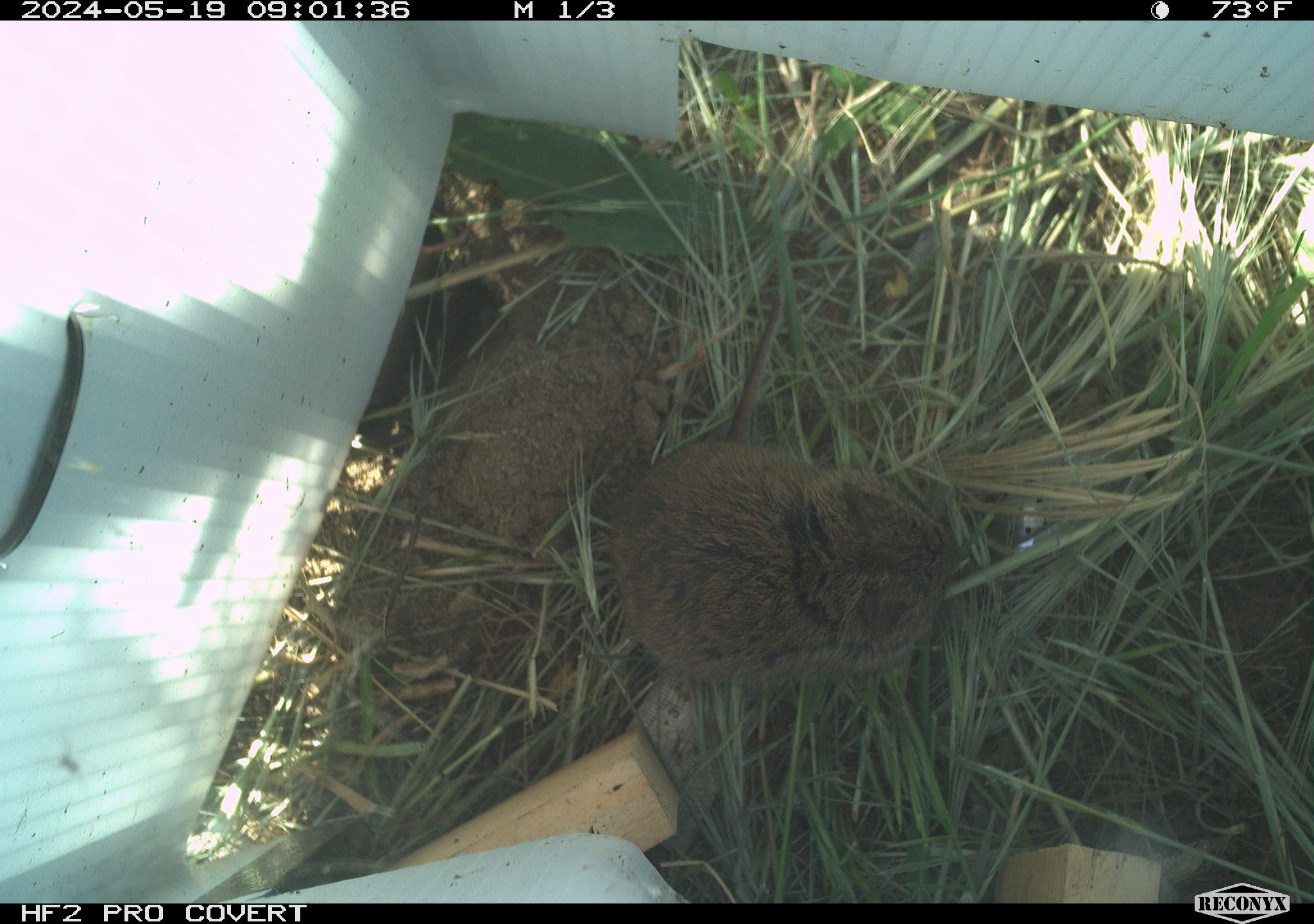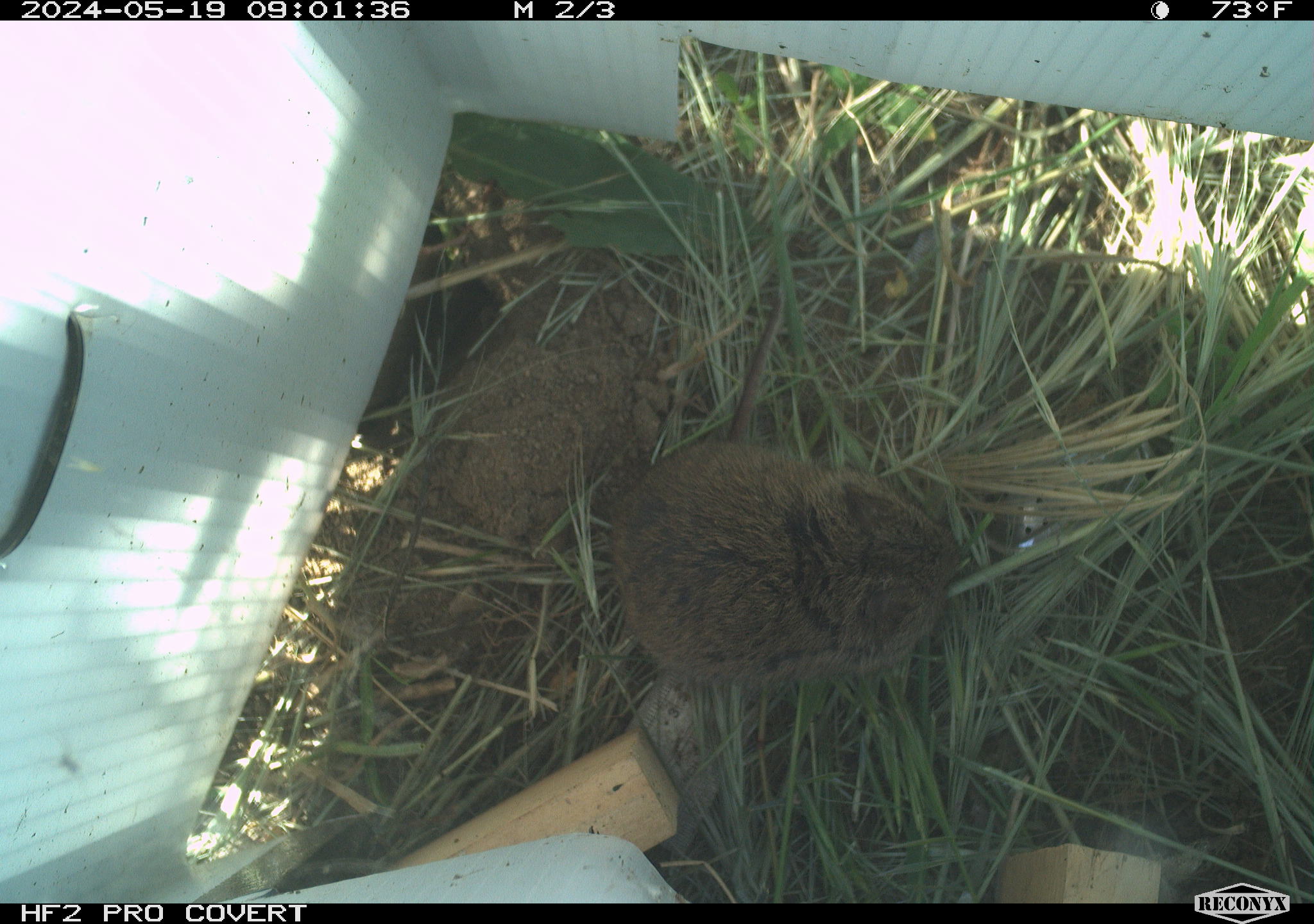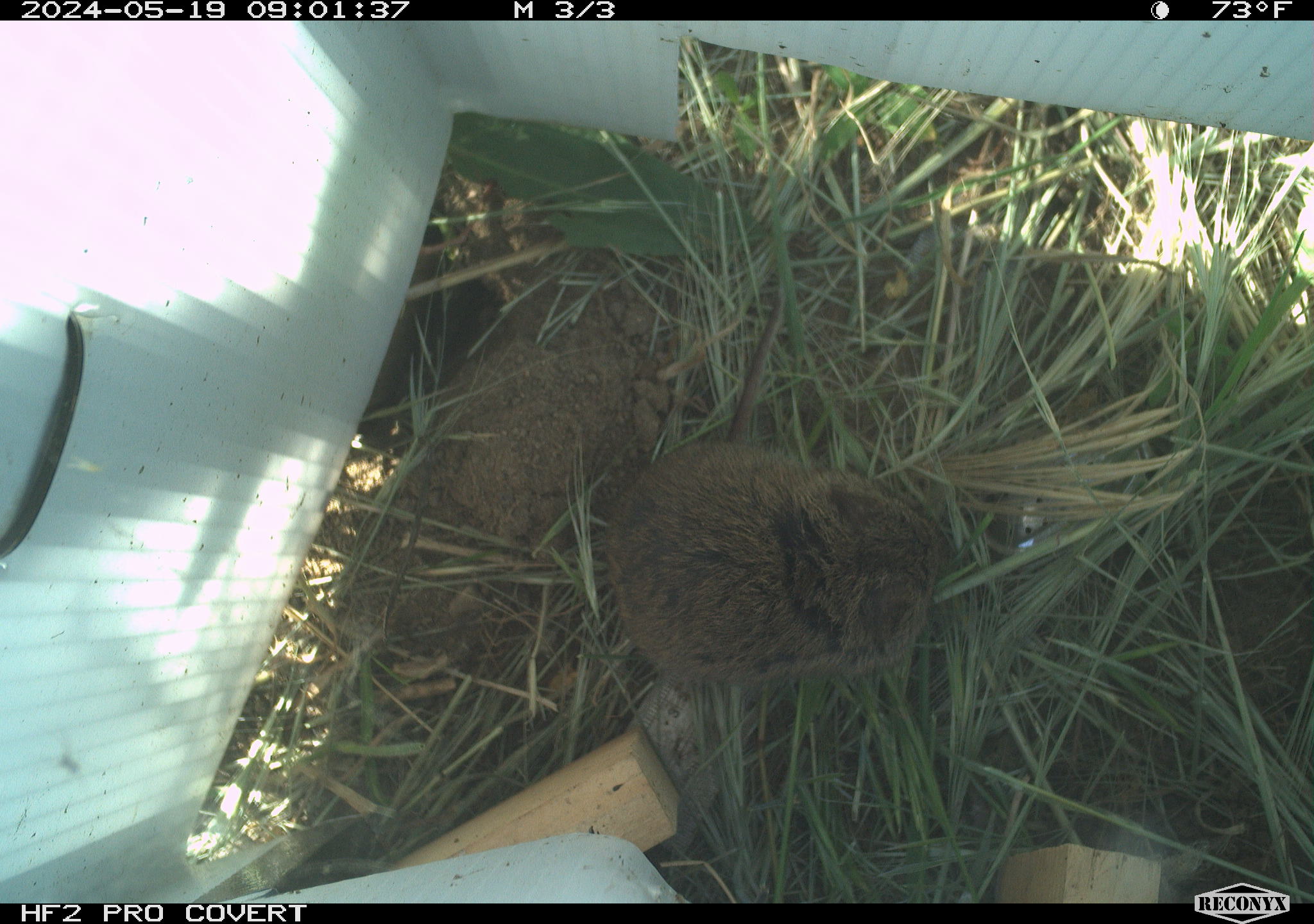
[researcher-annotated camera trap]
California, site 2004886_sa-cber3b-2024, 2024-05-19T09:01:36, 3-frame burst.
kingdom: Animalia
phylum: Chordata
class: Mammalia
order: Rodentia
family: Cricetidae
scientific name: Arvicolinae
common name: voles, lemmings, and muskrats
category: arvicolinae subfamily